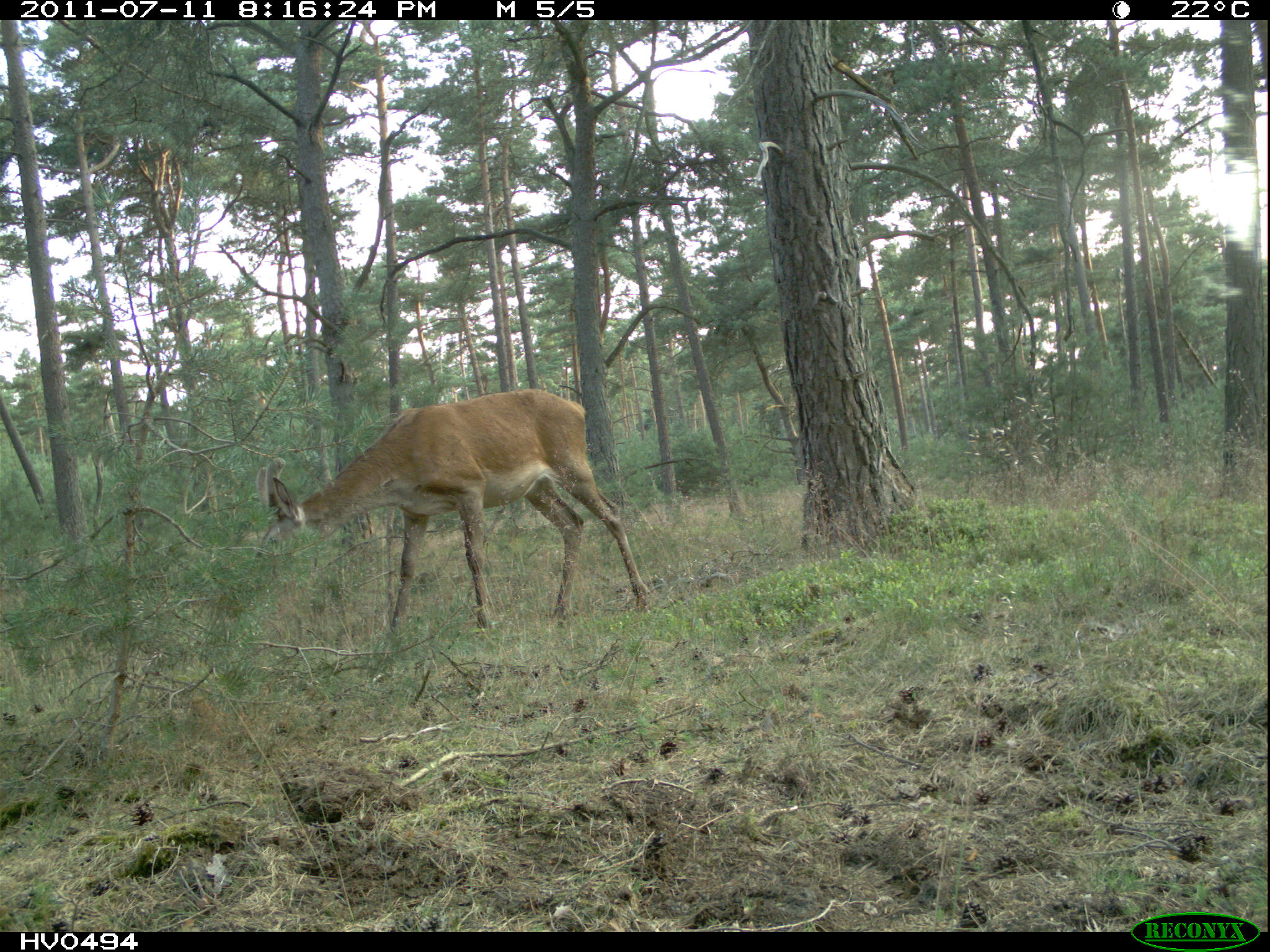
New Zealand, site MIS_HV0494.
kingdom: Animalia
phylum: Chordata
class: Mammalia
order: Artiodactyla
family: Cervidae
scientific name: Cervidae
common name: deer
Deer (Cervidae).